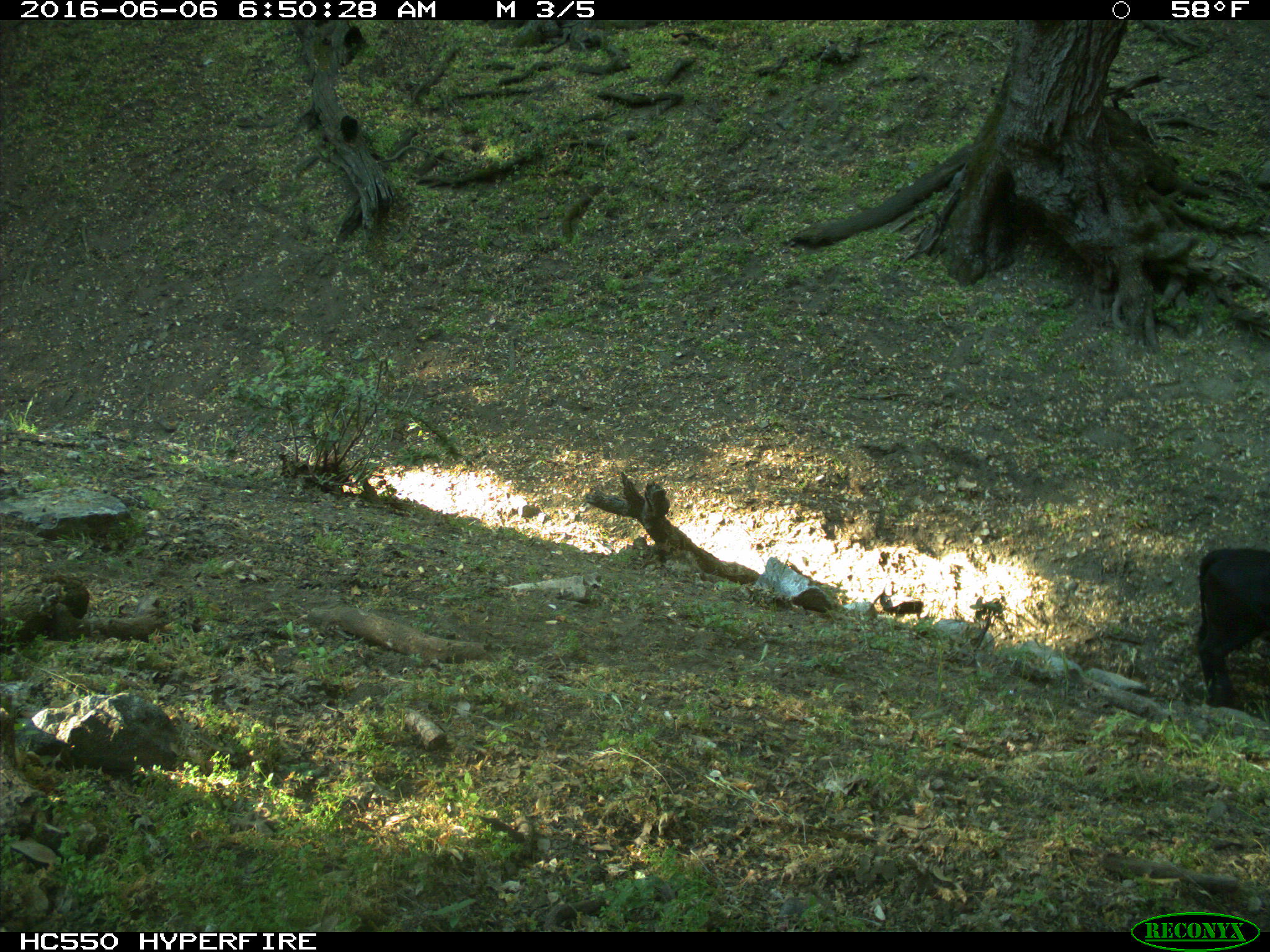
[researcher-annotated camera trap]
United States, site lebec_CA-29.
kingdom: Animalia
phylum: Chordata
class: Mammalia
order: Artiodactyla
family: Bovidae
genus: Bos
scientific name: Bos taurus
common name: domestic cow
Bos taurus (domestic cow).